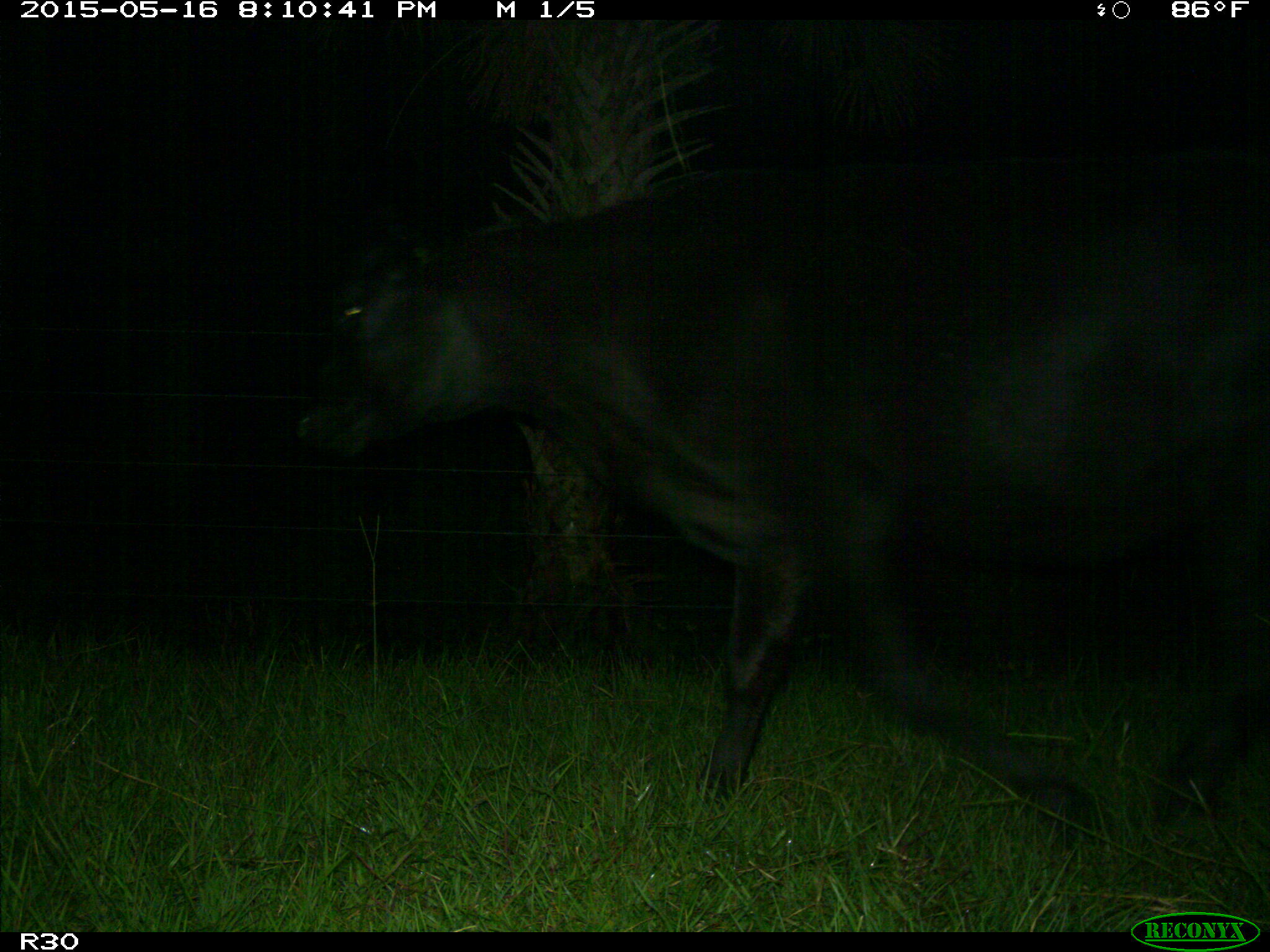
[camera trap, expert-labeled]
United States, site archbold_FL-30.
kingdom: Animalia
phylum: Chordata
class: Mammalia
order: Artiodactyla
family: Bovidae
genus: Bos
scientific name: Bos taurus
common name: domestic cow